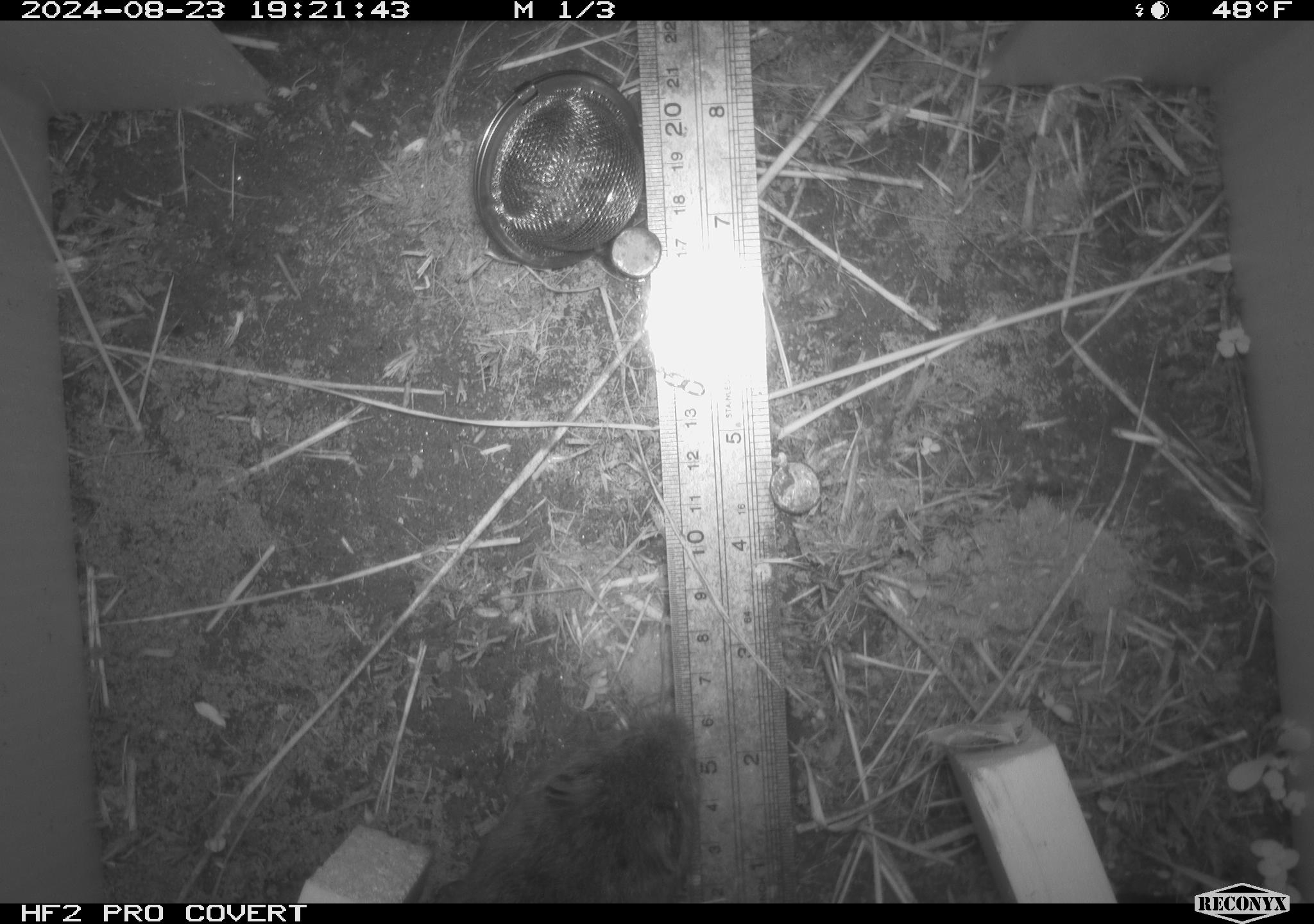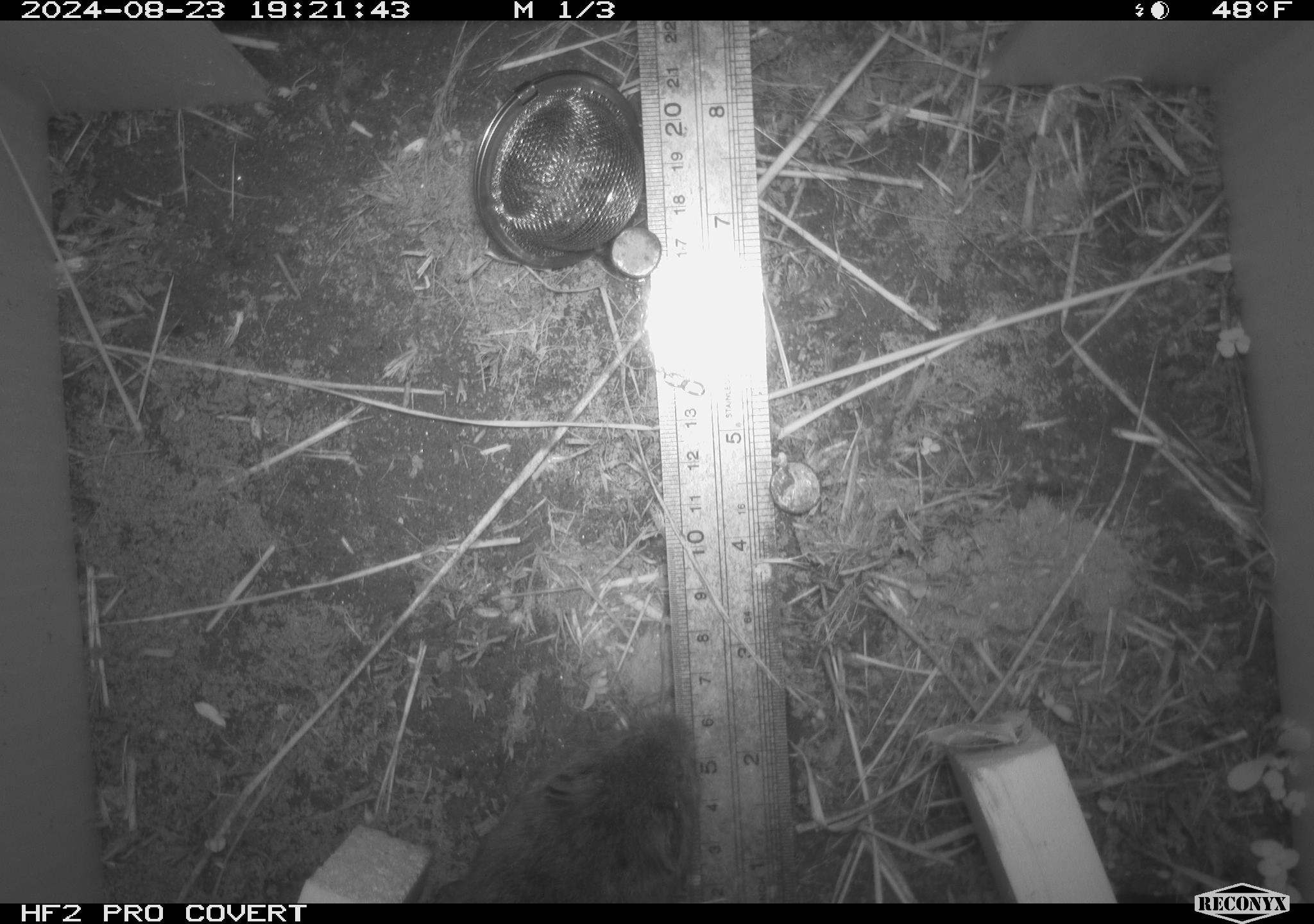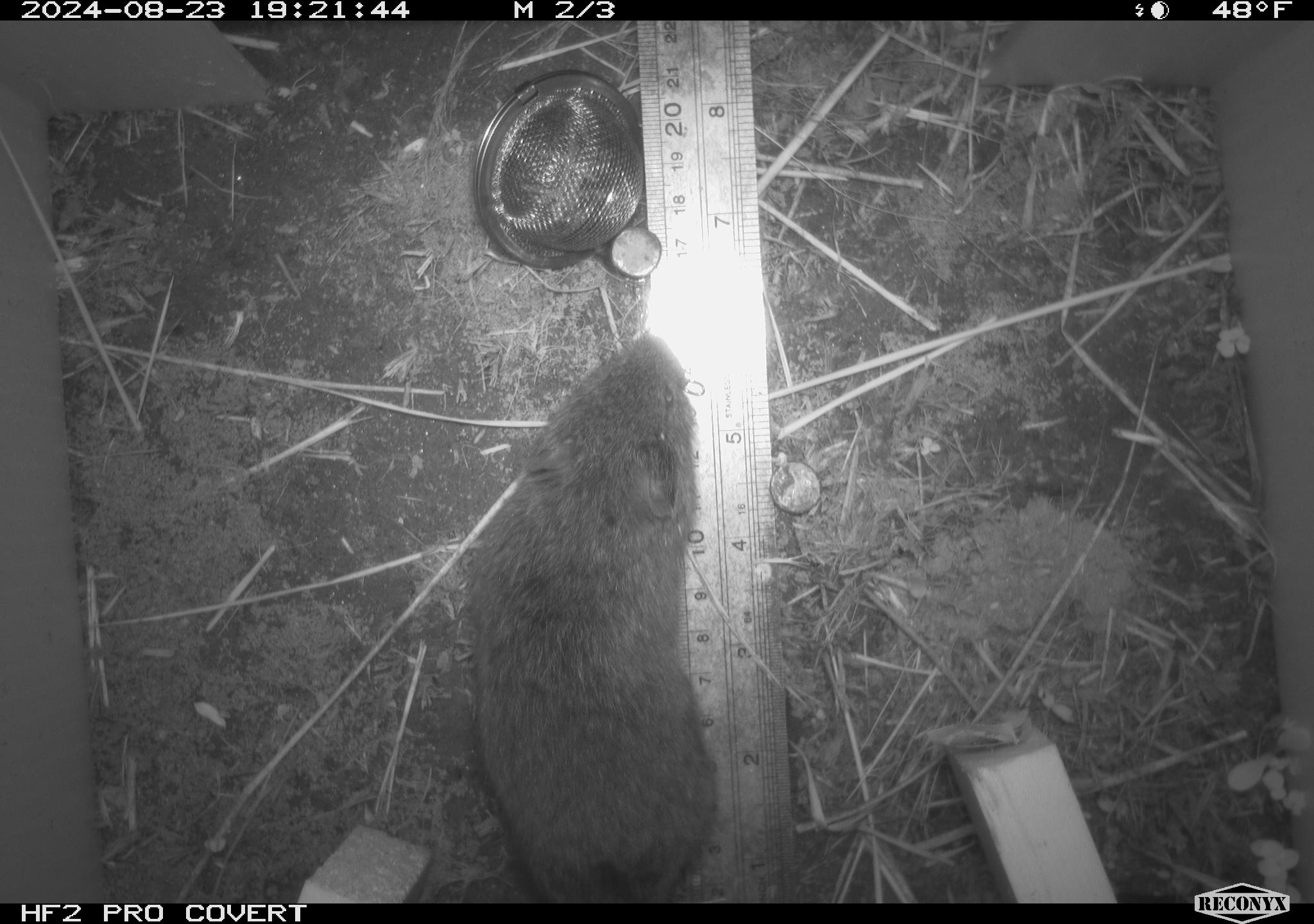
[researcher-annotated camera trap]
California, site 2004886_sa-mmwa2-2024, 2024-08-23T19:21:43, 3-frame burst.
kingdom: Animalia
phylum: Chordata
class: Mammalia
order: Rodentia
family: Cricetidae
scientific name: Arvicolinae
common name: voles, lemmings, and muskrats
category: arvicolinae subfamily